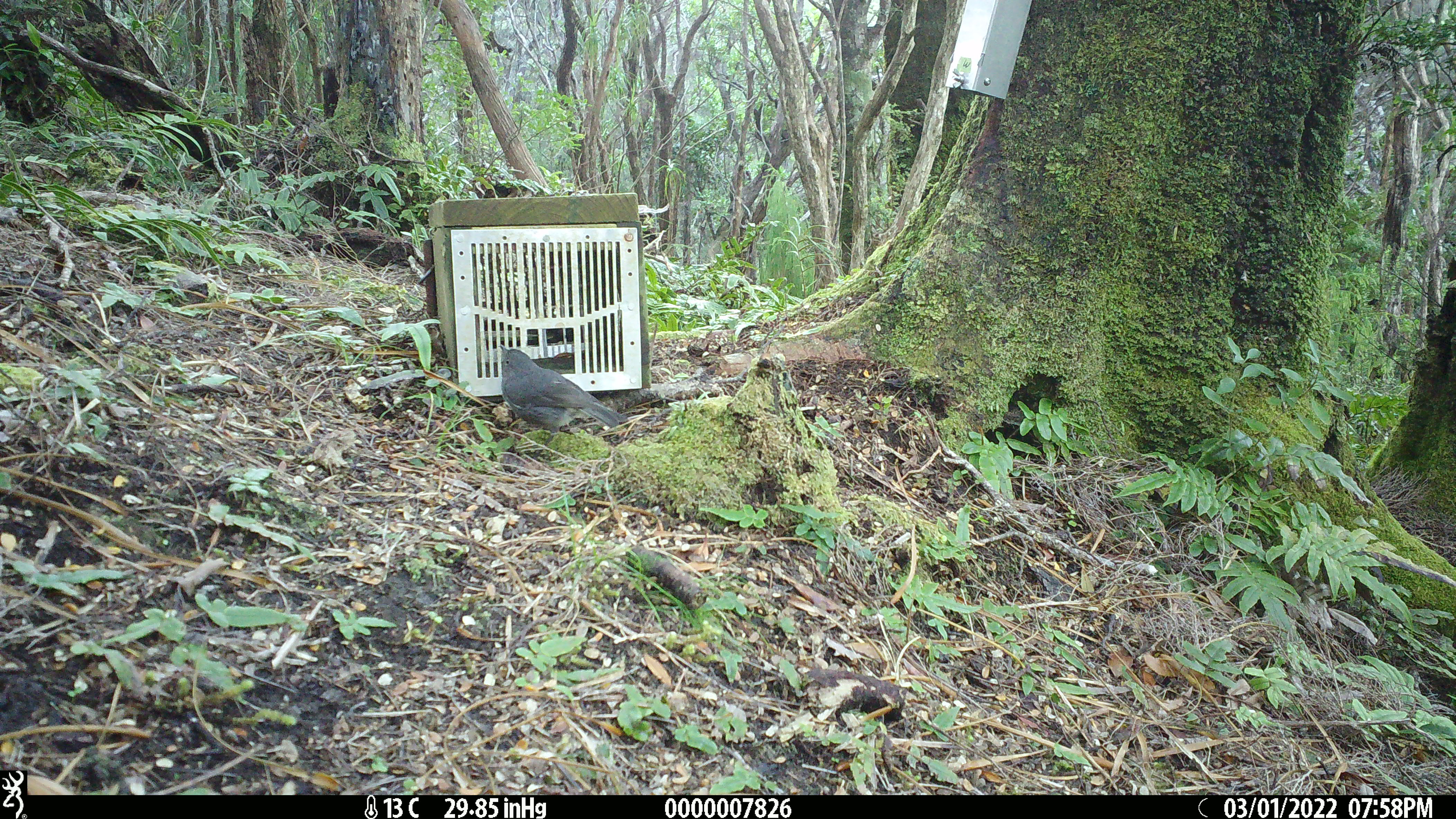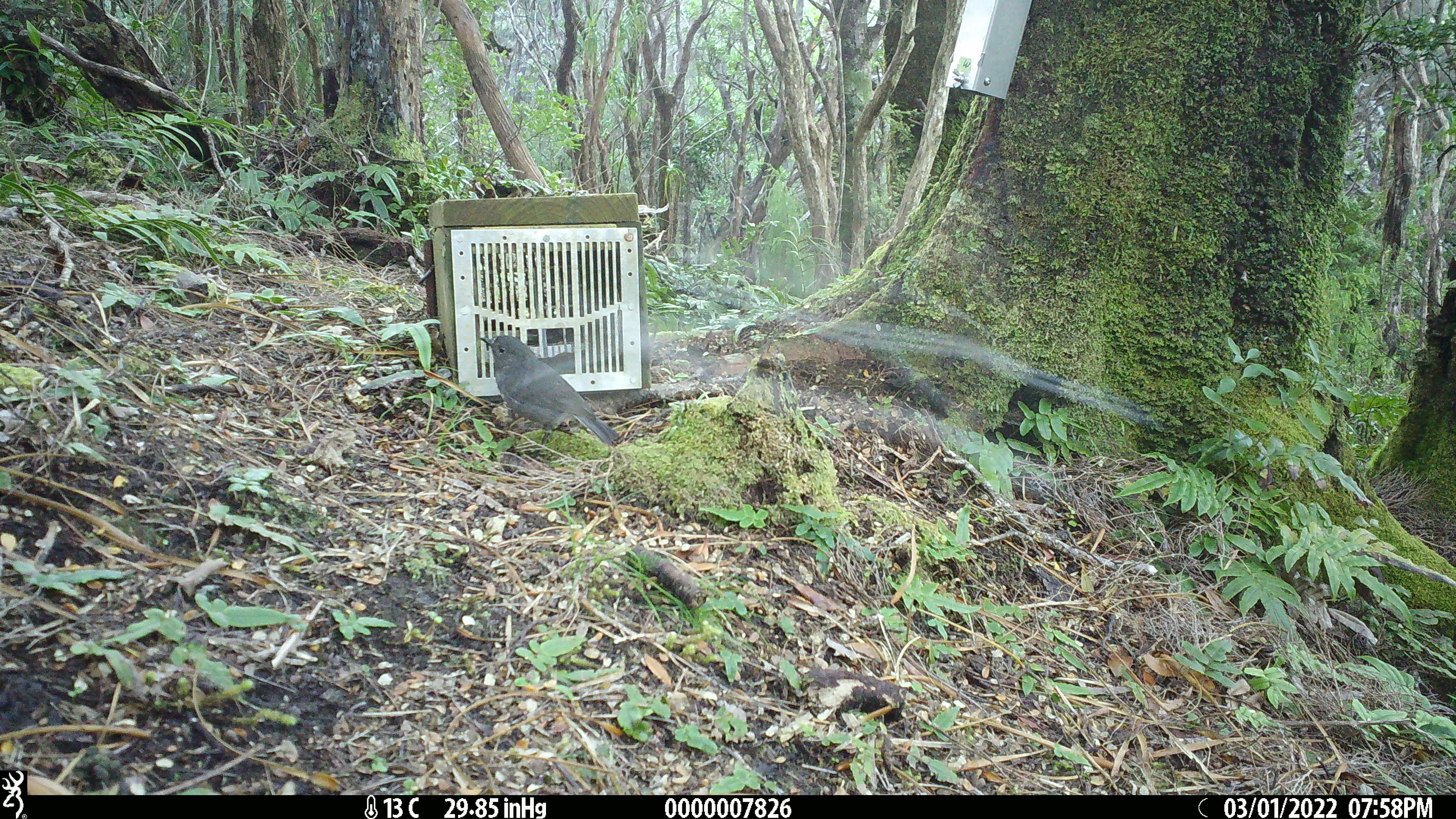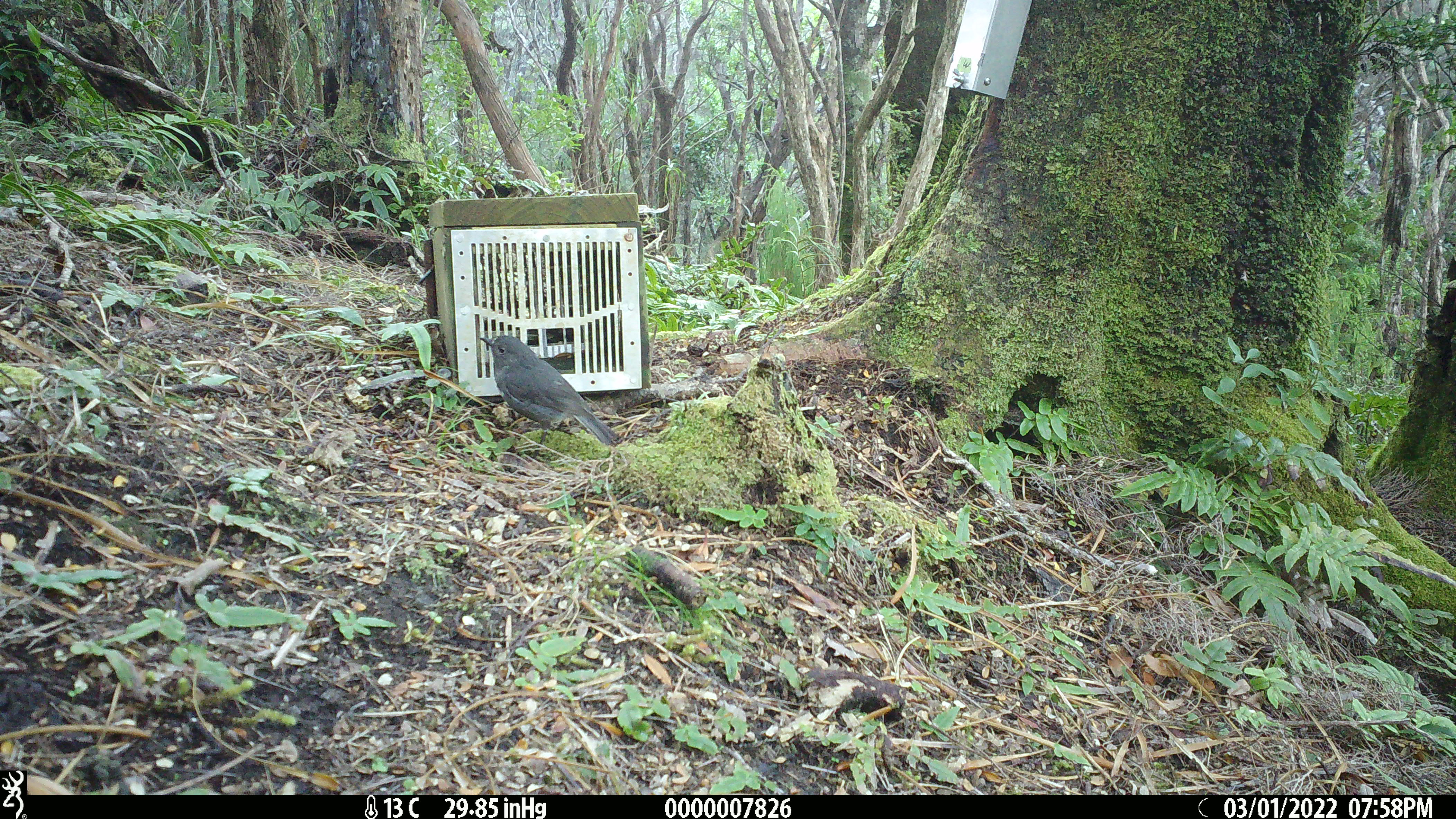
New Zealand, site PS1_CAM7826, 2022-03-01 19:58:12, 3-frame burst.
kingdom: Animalia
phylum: Chordata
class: Aves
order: Passeriformes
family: Petroicidae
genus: Petroica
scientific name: Petroica australis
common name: new zealand robin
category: robin